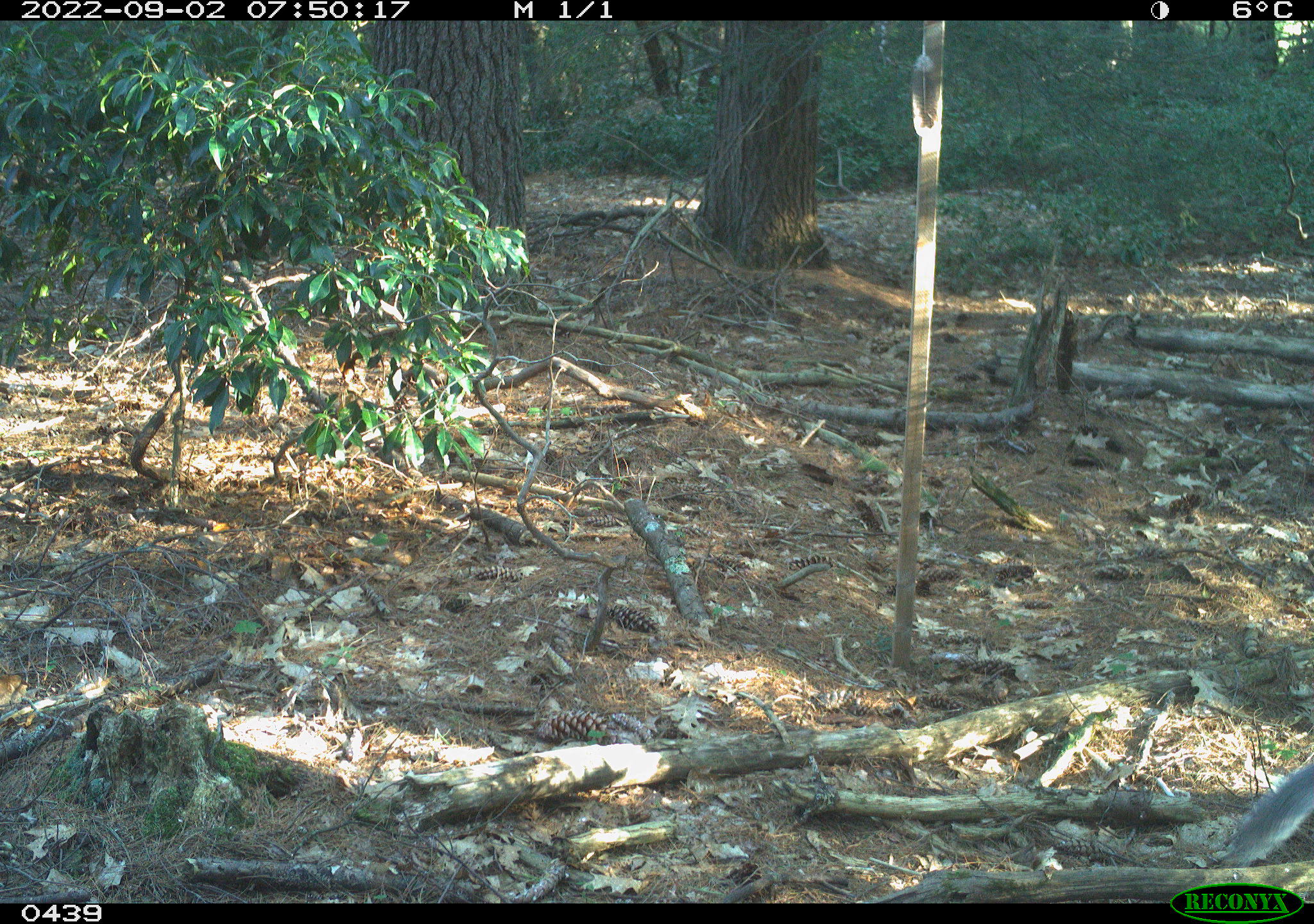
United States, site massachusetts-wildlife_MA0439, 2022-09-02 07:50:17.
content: unidentified animal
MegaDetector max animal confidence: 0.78